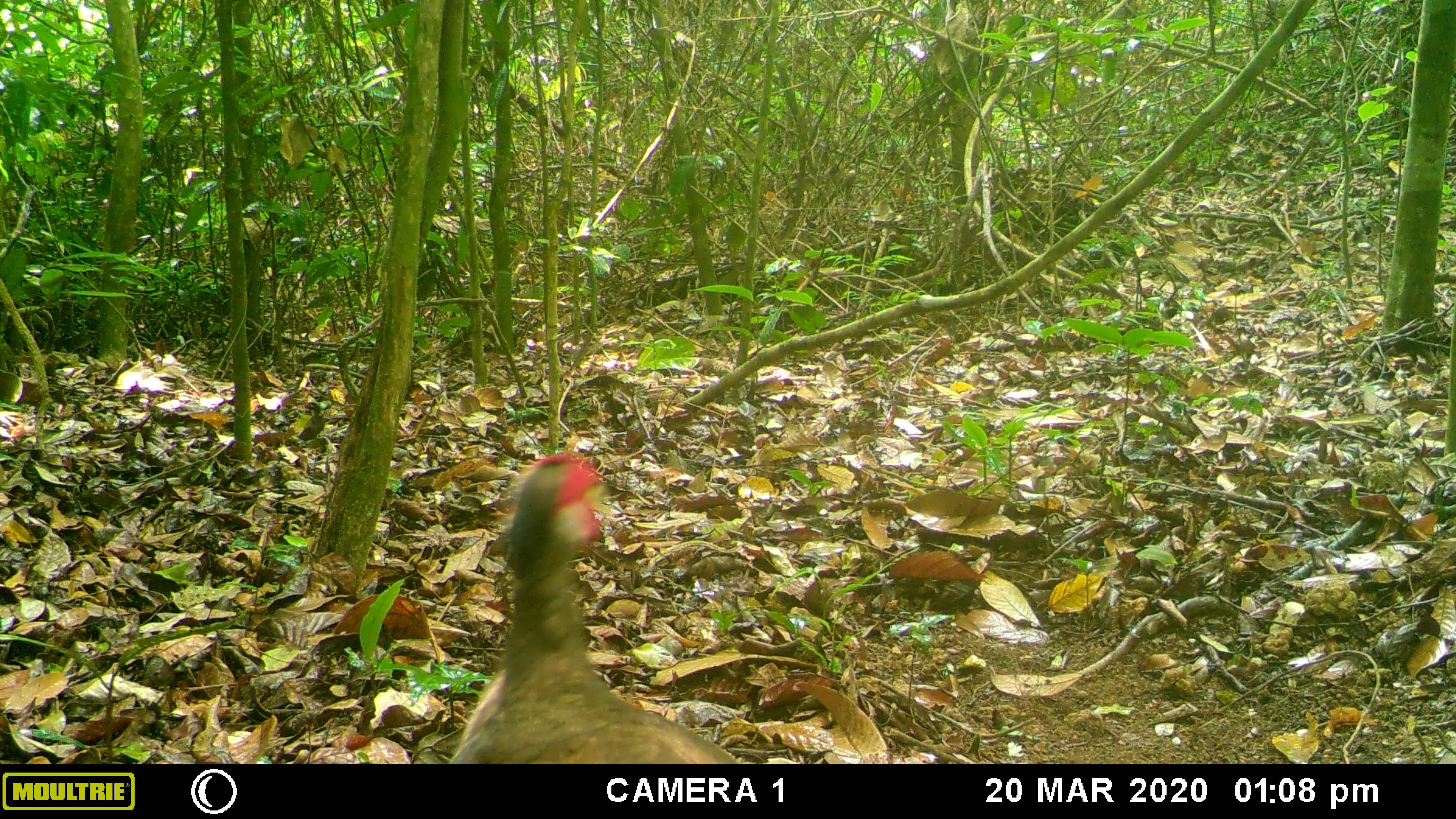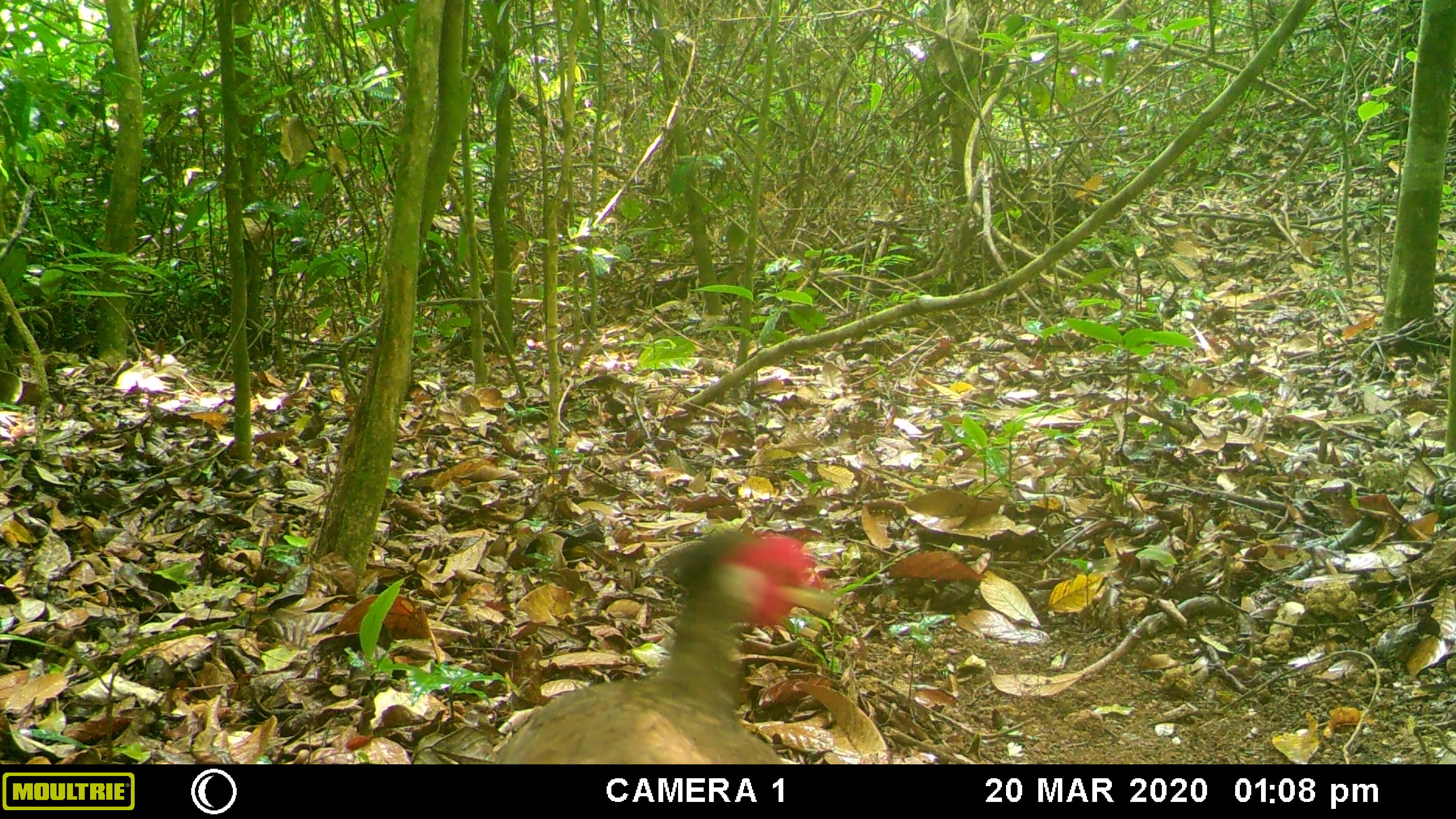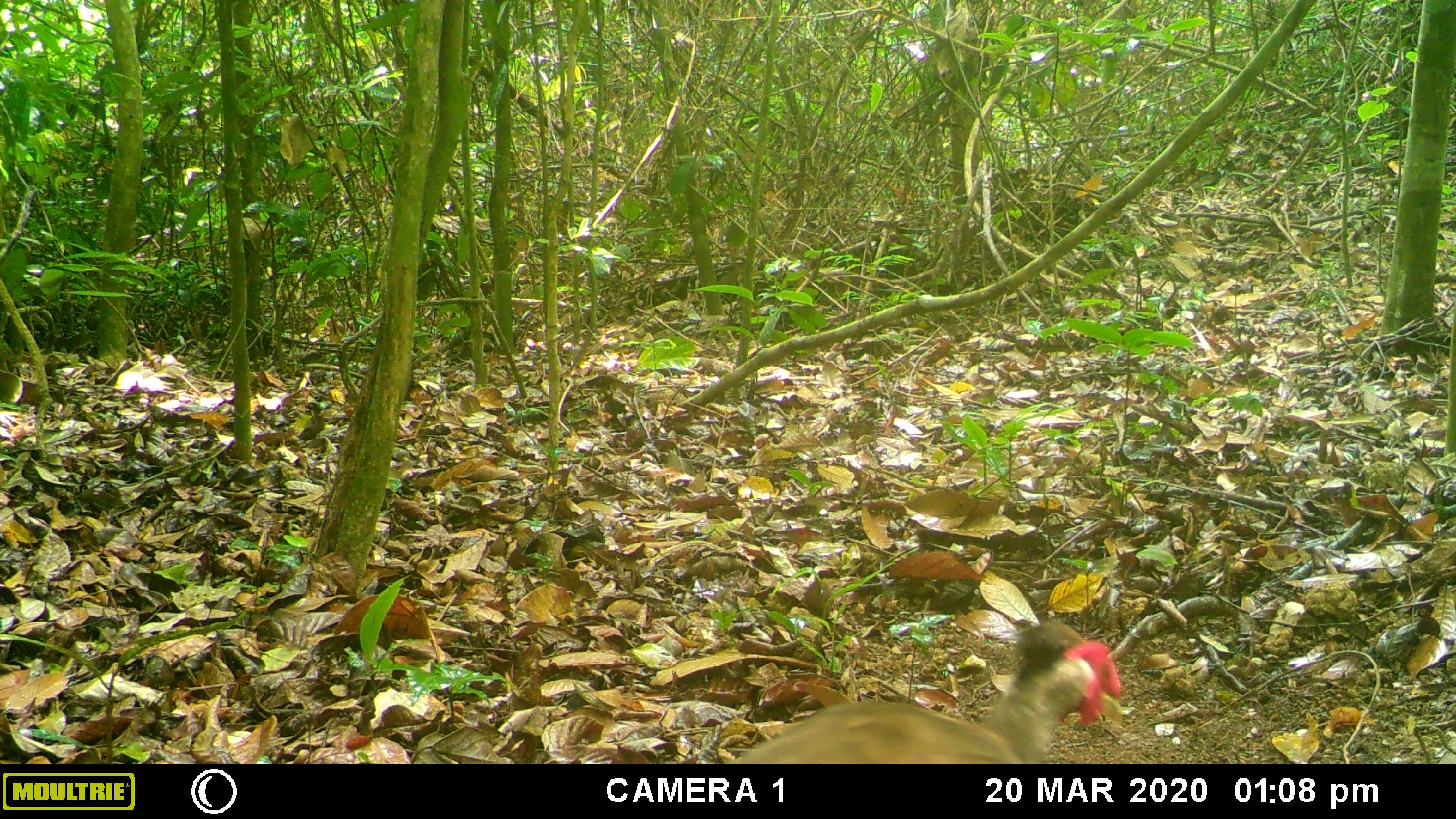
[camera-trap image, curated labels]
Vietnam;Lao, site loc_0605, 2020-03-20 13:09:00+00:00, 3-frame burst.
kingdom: Animalia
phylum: Chordata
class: Aves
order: Galliformes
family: Phasianidae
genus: Lophura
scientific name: Lophura nycthemera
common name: silver pheasant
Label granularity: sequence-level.